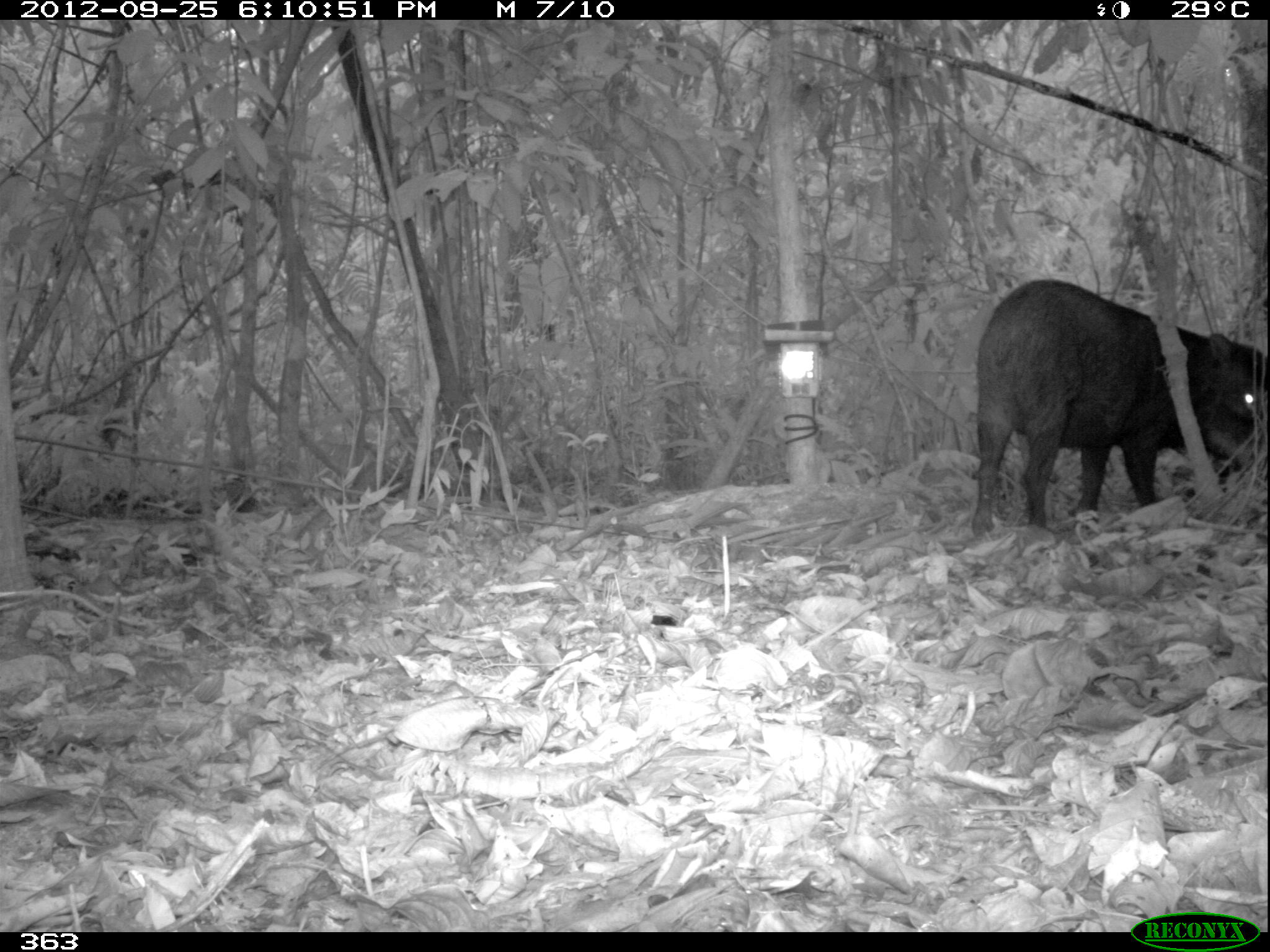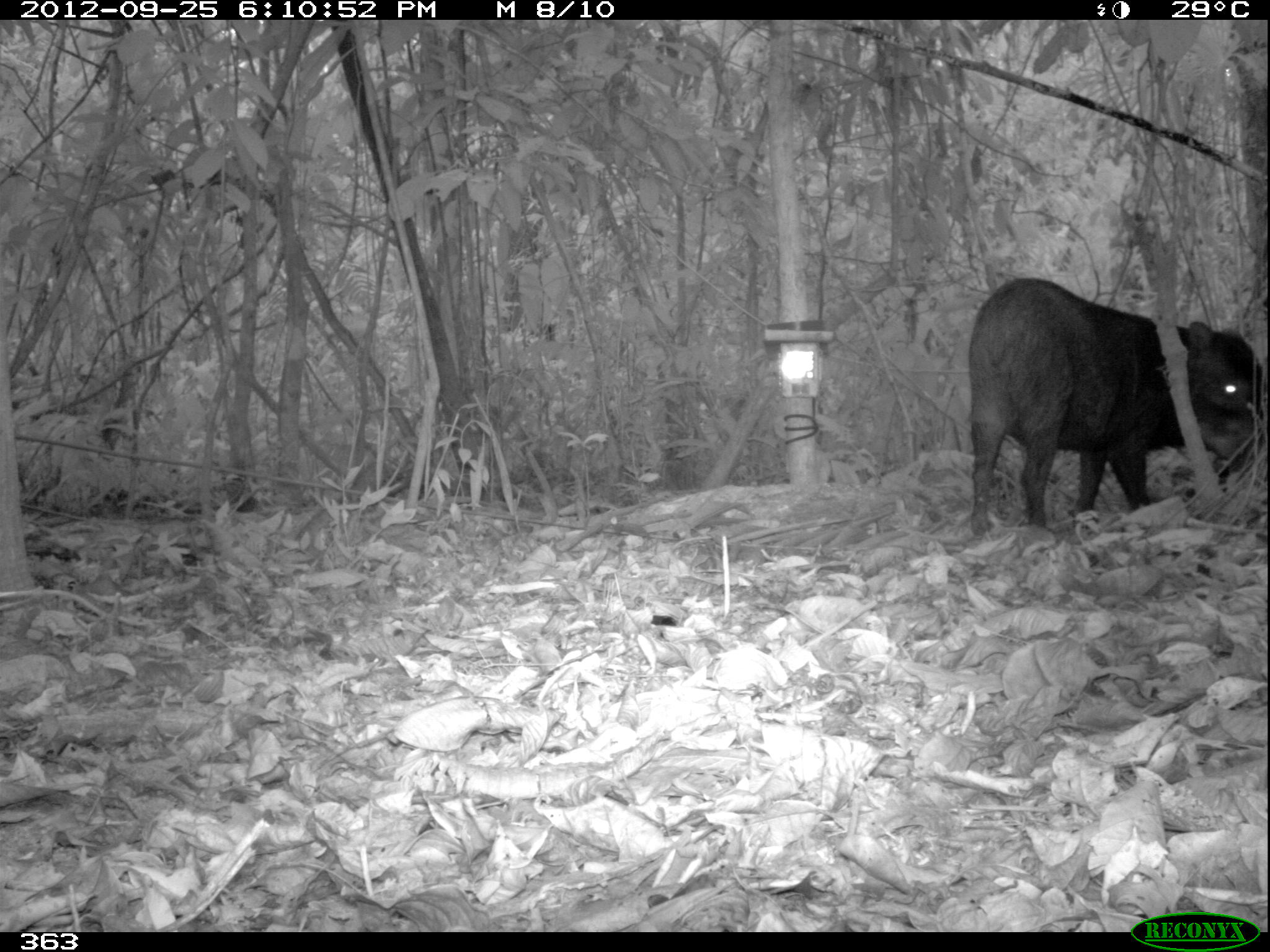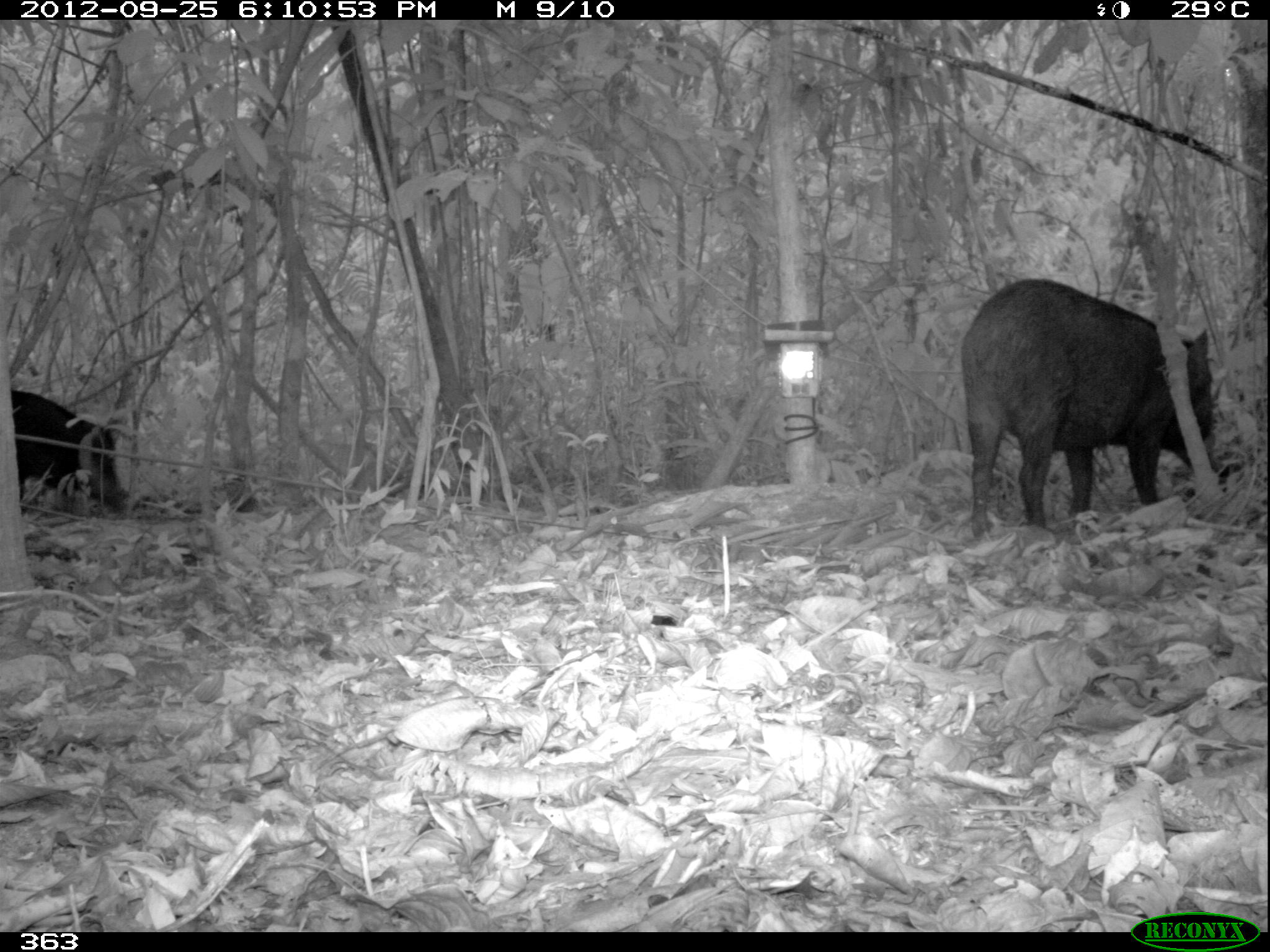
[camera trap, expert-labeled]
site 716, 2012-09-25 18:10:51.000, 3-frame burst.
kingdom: Animalia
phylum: Chordata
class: Mammalia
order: Artiodactyla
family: Tayassuidae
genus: Tayassu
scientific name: Tayassu pecari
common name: white-lipped peccary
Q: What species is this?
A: Tayassu pecari (white-lipped peccary).